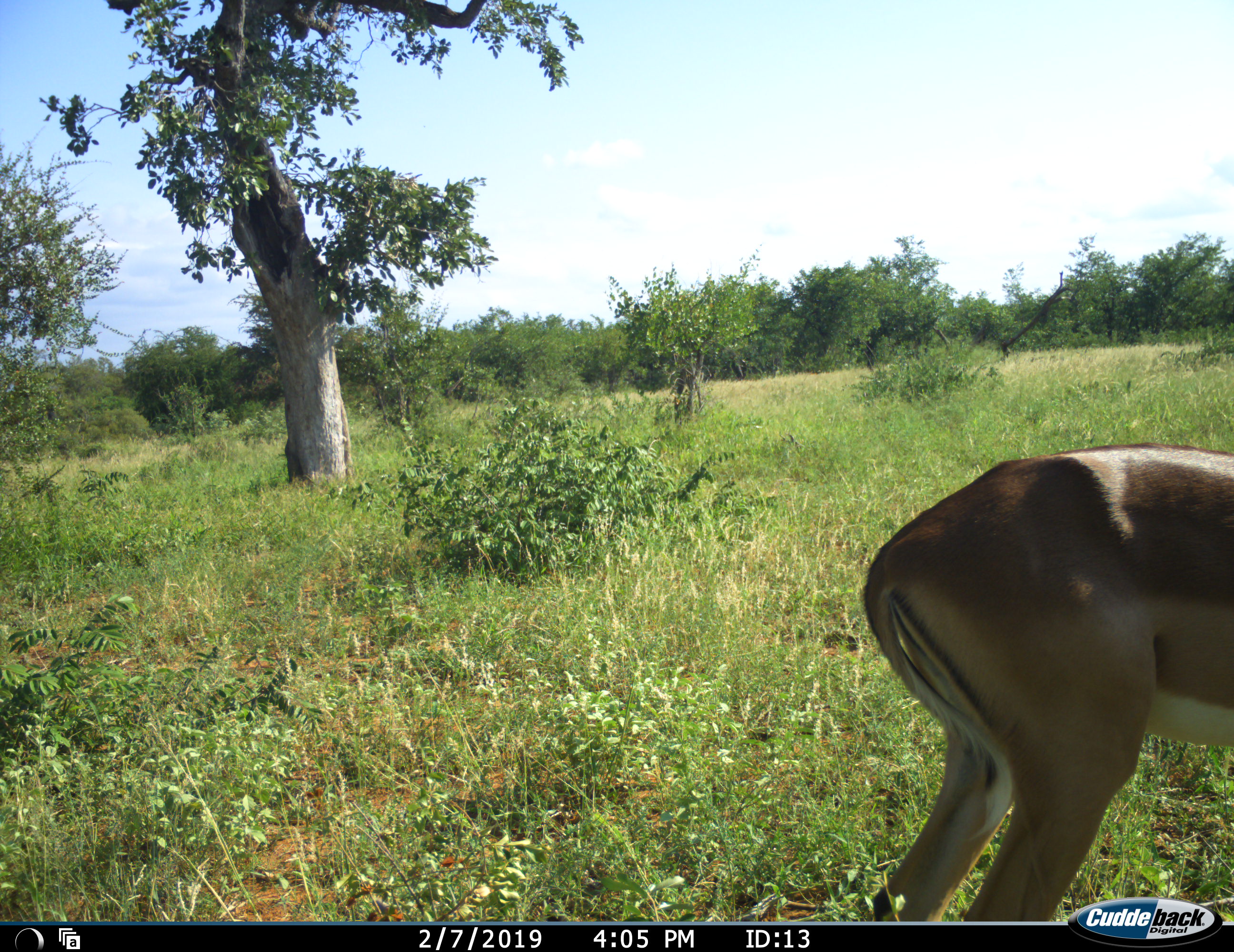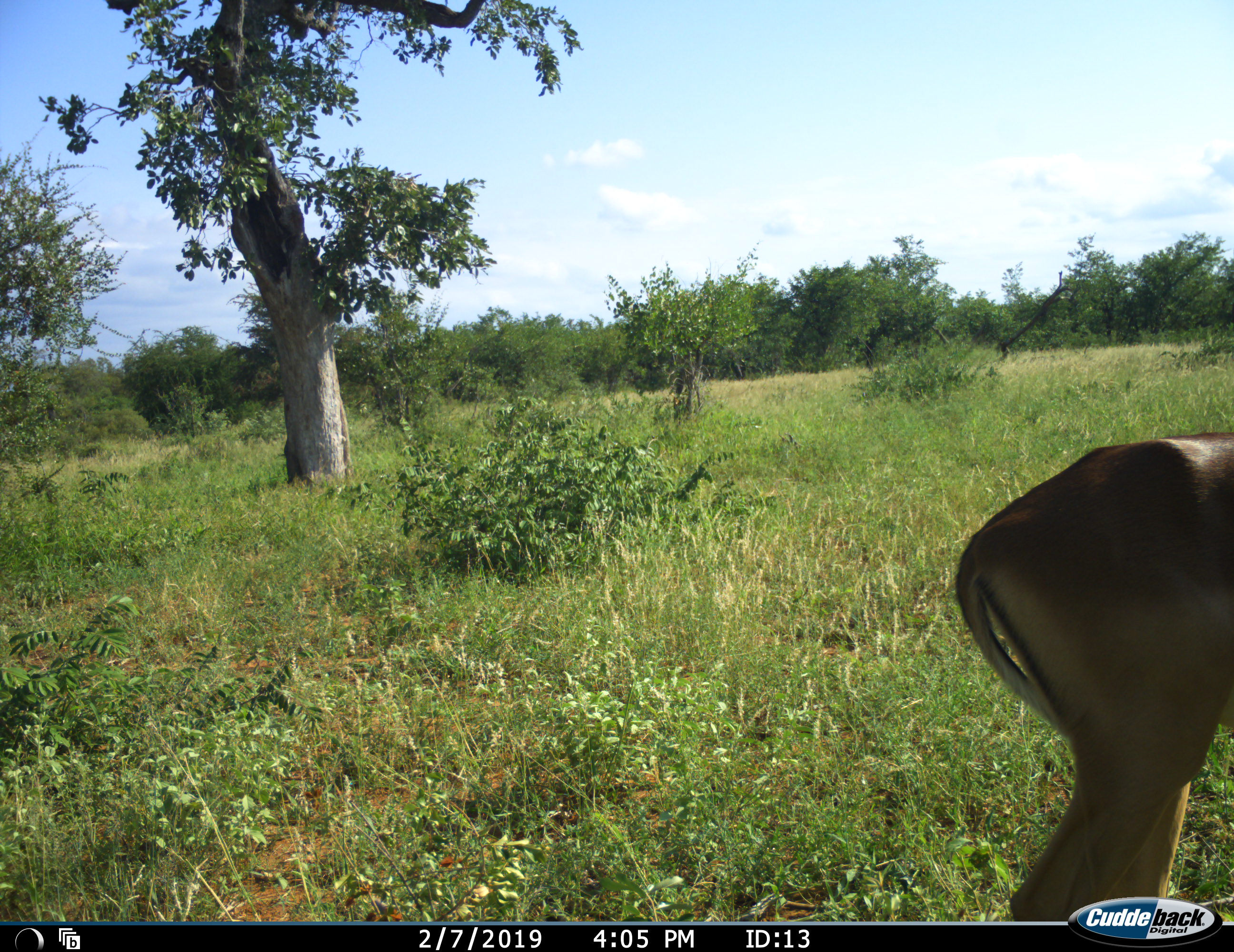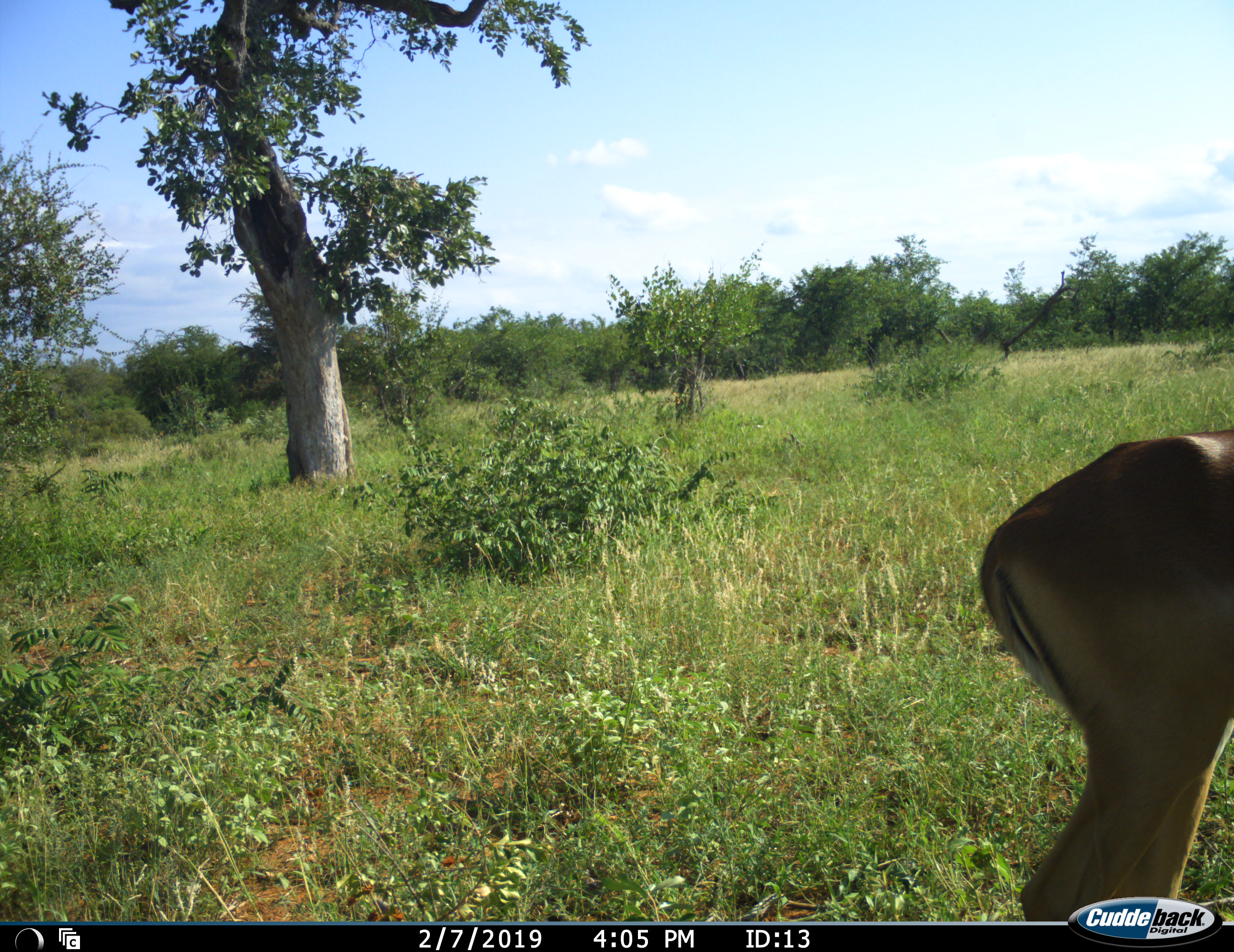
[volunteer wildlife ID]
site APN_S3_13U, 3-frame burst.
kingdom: Animalia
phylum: Chordata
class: Mammalia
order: Artiodactyla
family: Bovidae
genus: Aepyceros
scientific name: Aepyceros melampus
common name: impala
Impala (Aepyceros melampus), count 1. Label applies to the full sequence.